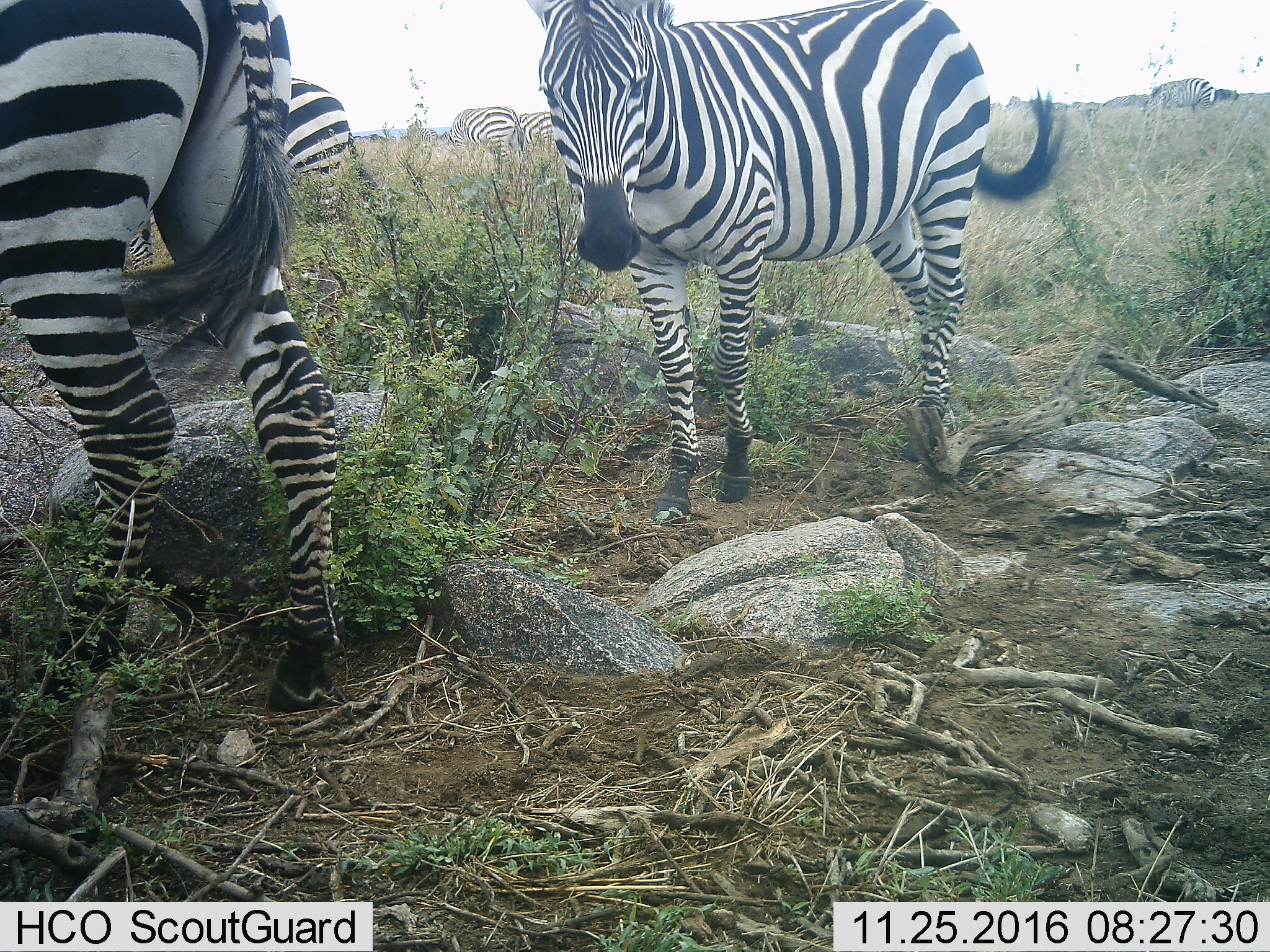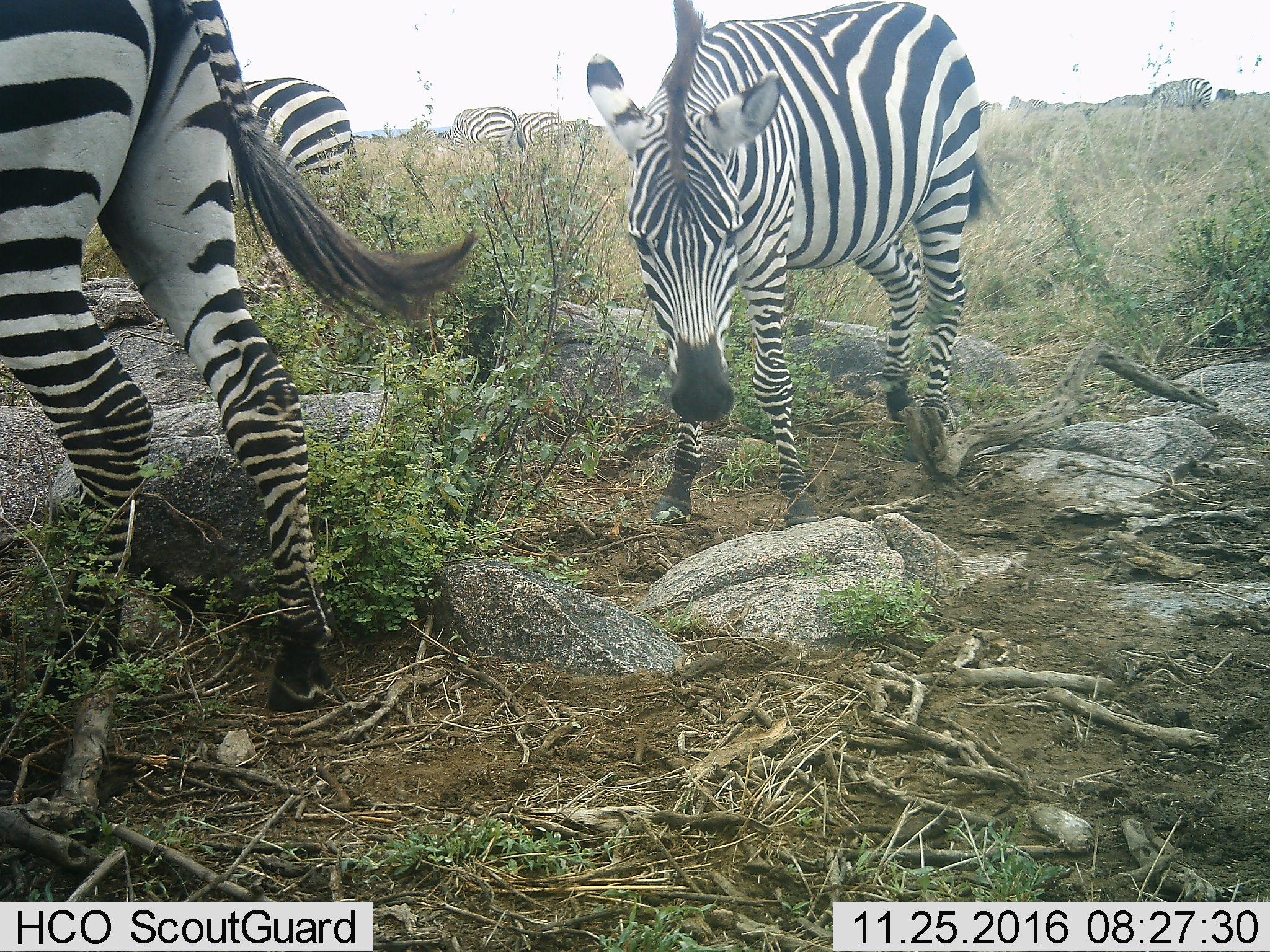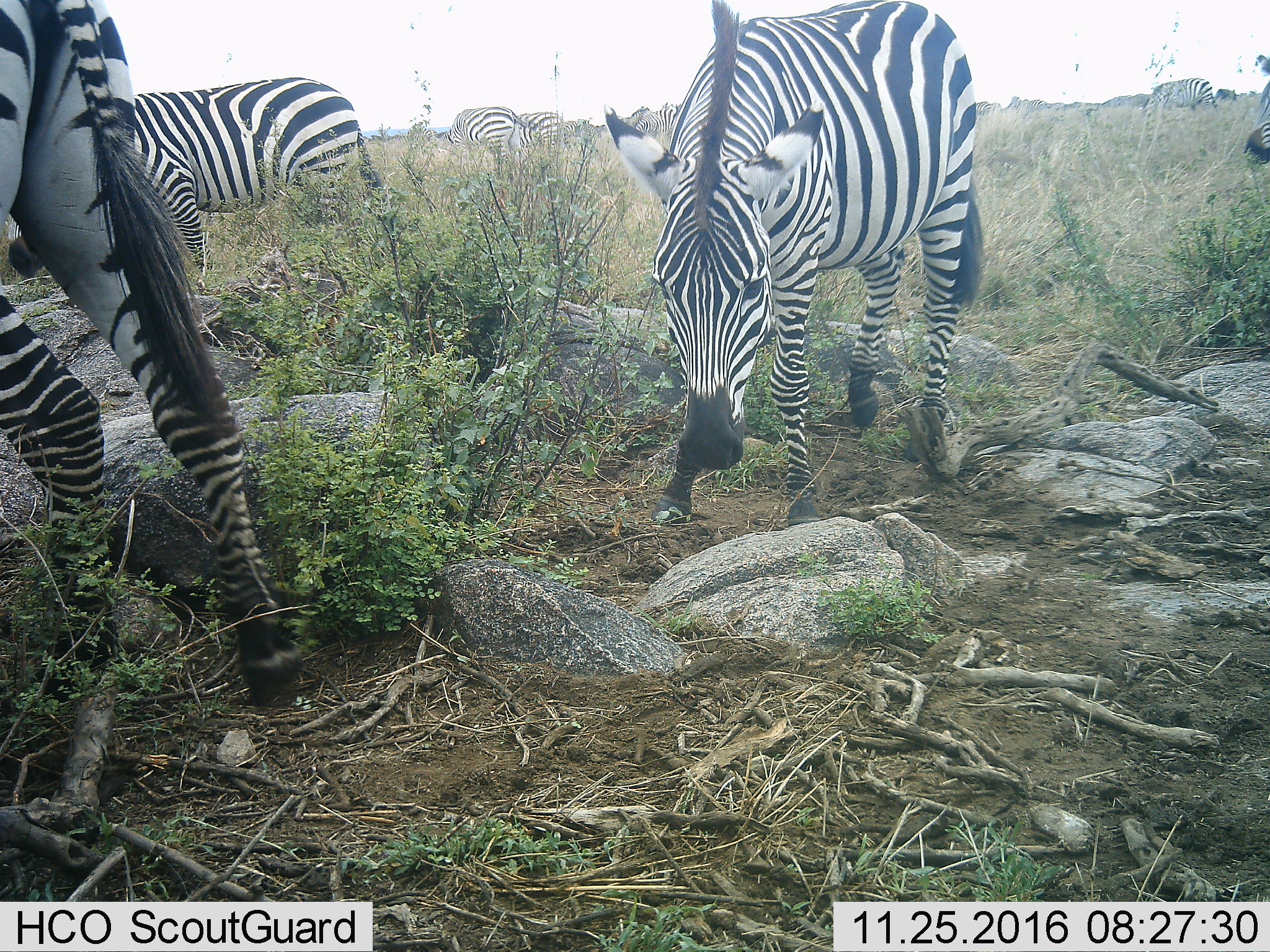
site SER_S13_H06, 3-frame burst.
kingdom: Animalia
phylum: Chordata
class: Mammalia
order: Perissodactyla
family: Equidae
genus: Equus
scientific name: Equus quagga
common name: plains zebra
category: zebraplains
Zebraplains (plains zebra) (Equus quagga), count 11-50. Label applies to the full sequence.